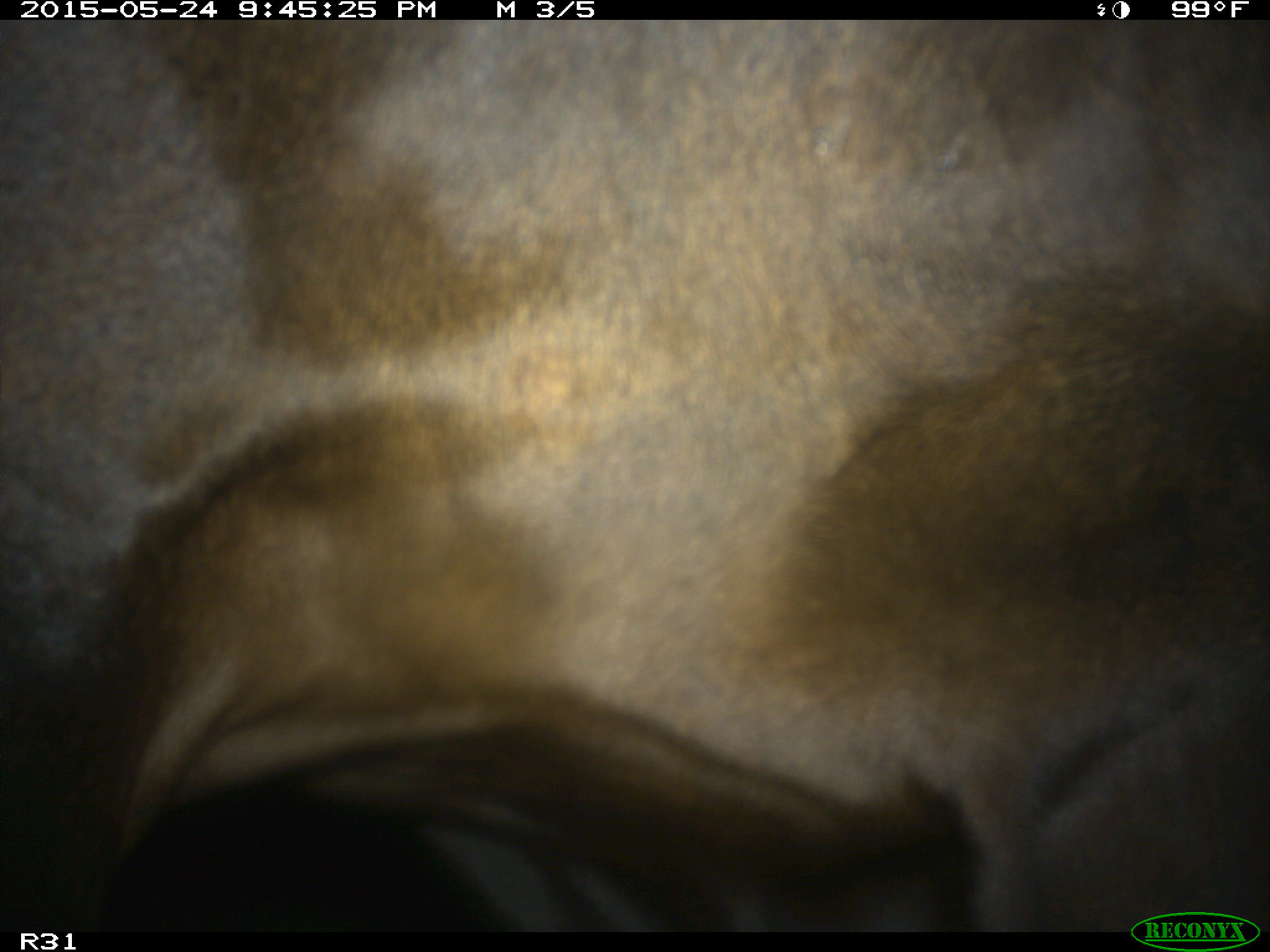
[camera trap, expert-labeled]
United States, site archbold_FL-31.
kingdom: Animalia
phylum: Chordata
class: Mammalia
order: Artiodactyla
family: Bovidae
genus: Bos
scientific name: Bos taurus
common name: domestic cow